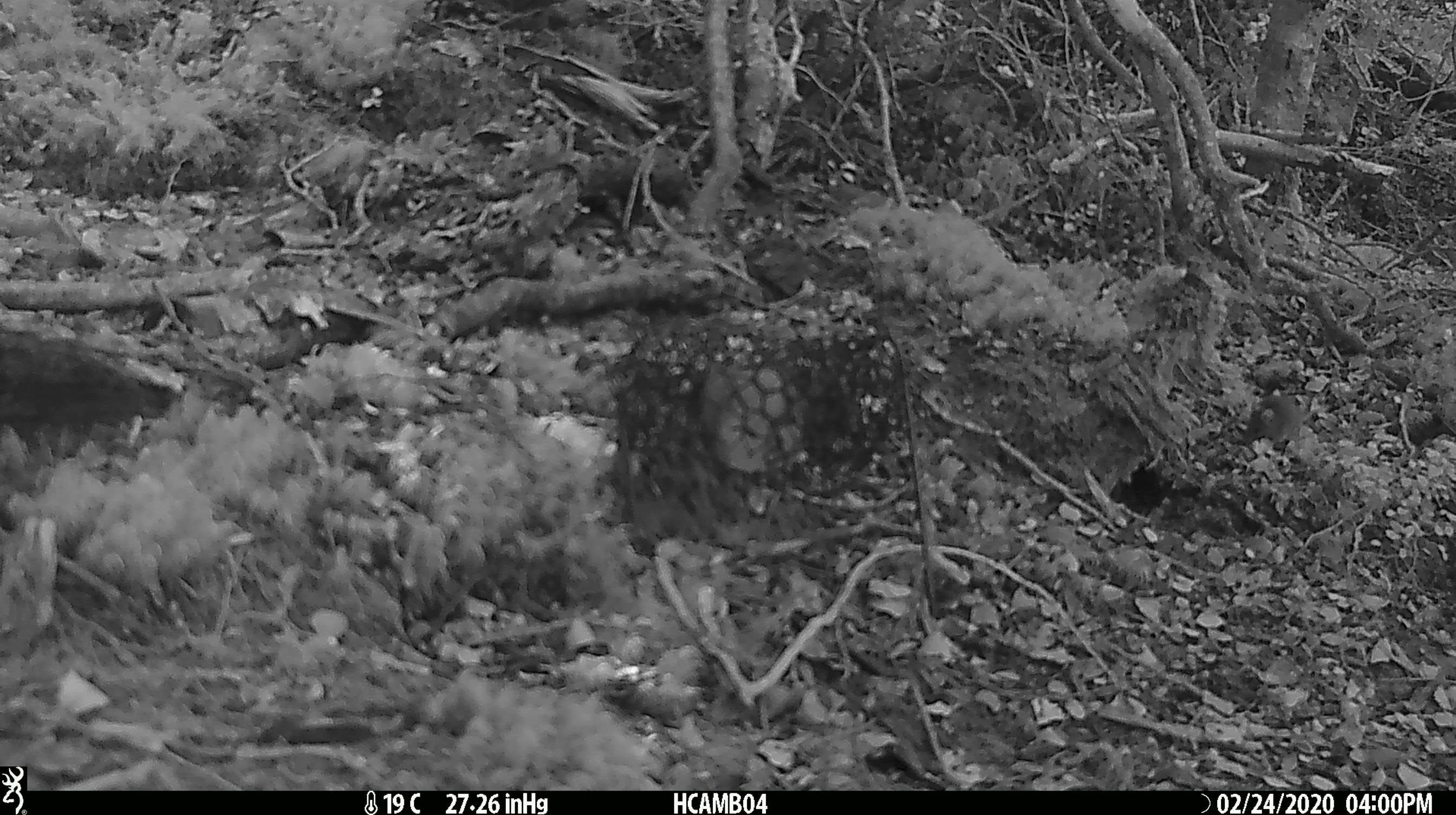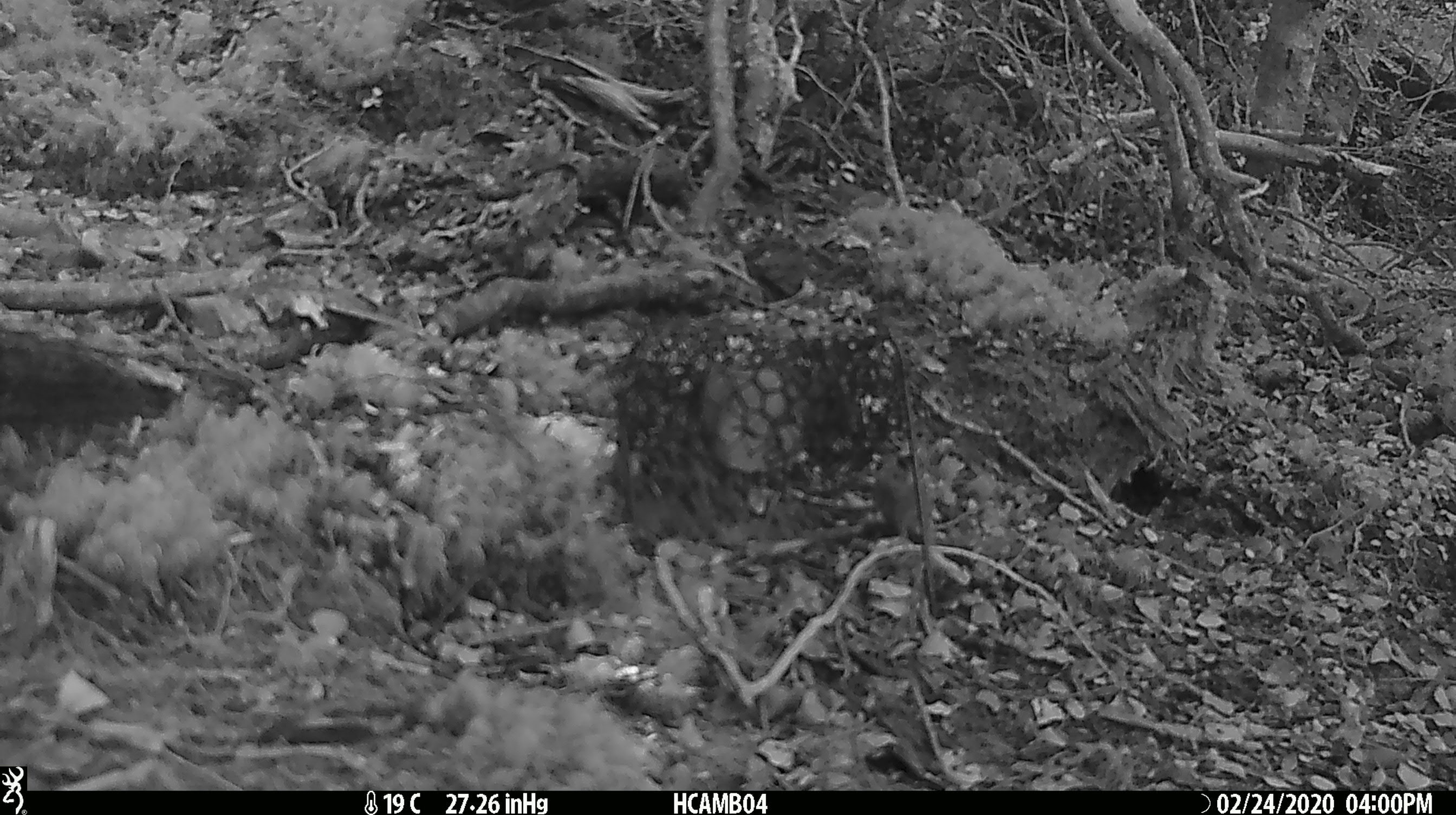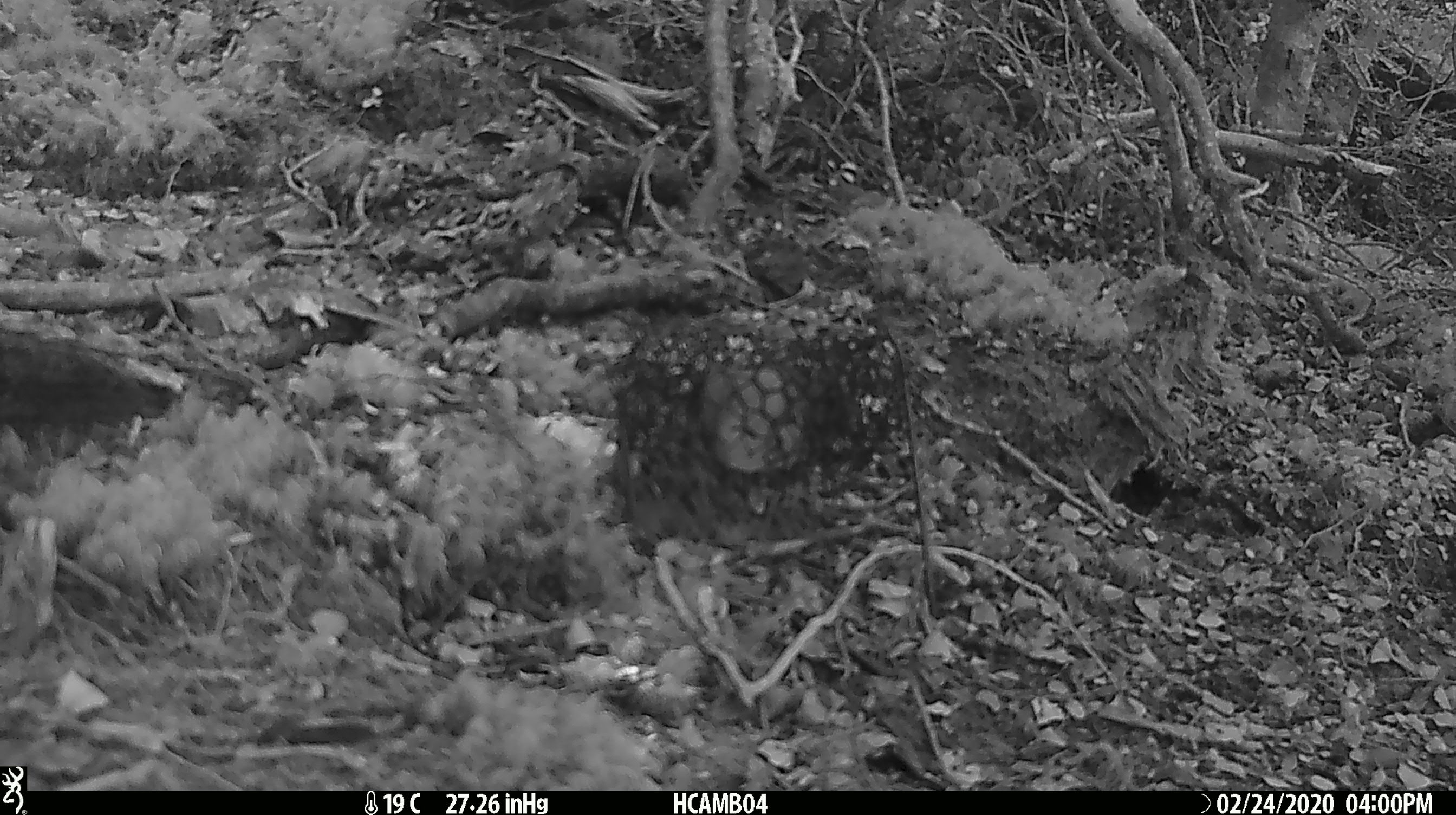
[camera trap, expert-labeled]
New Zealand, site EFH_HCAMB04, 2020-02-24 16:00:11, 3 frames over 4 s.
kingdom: Animalia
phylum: Chordata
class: Mammalia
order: Rodentia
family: Muridae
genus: Mus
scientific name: Mus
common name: mouse